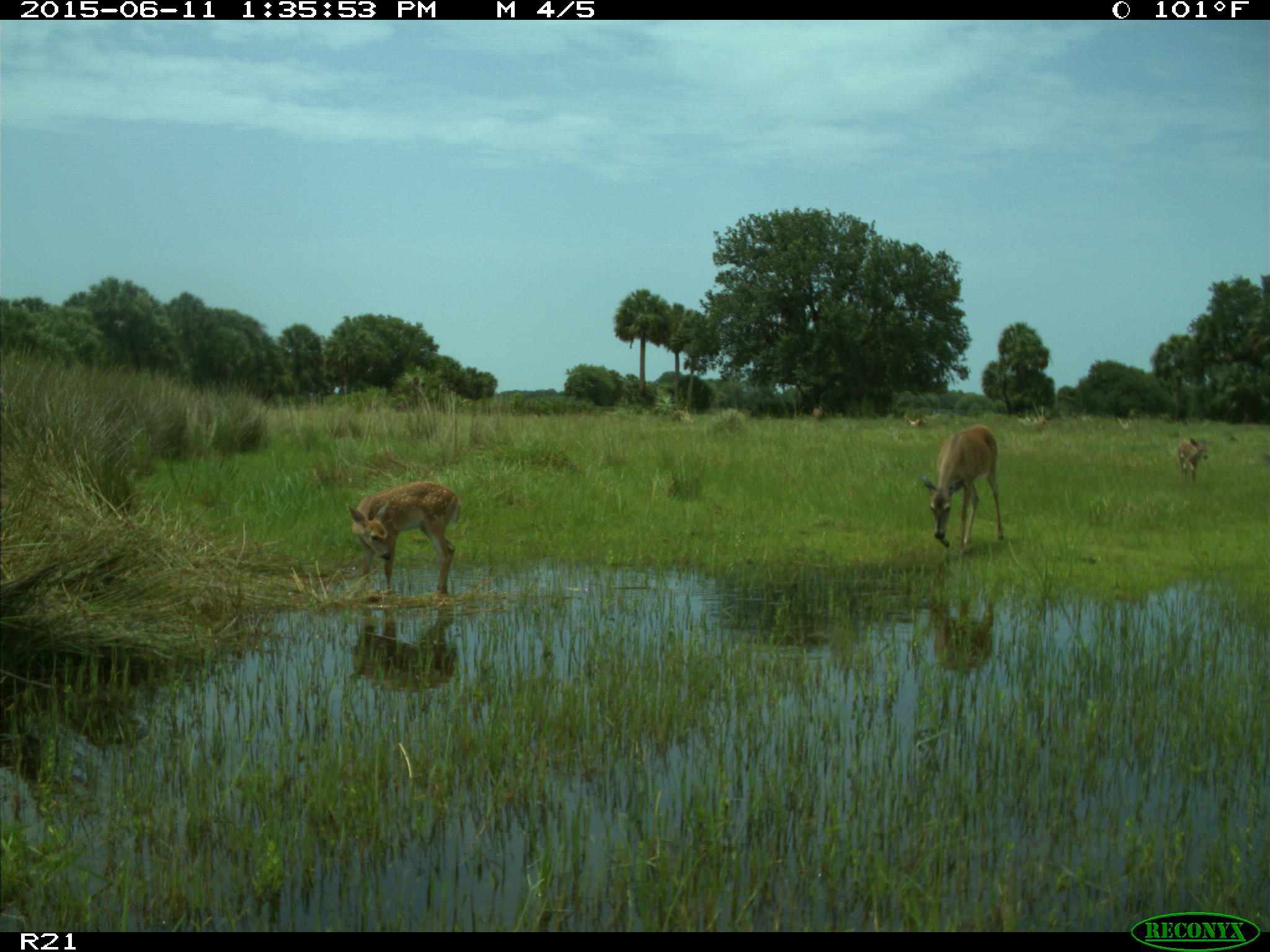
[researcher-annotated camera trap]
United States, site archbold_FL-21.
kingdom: Animalia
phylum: Chordata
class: Mammalia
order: Artiodactyla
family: Cervidae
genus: Odocoileus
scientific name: Odocoileus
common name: deer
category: unidentified deer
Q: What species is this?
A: Unidentified deer (deer) (Odocoileus).